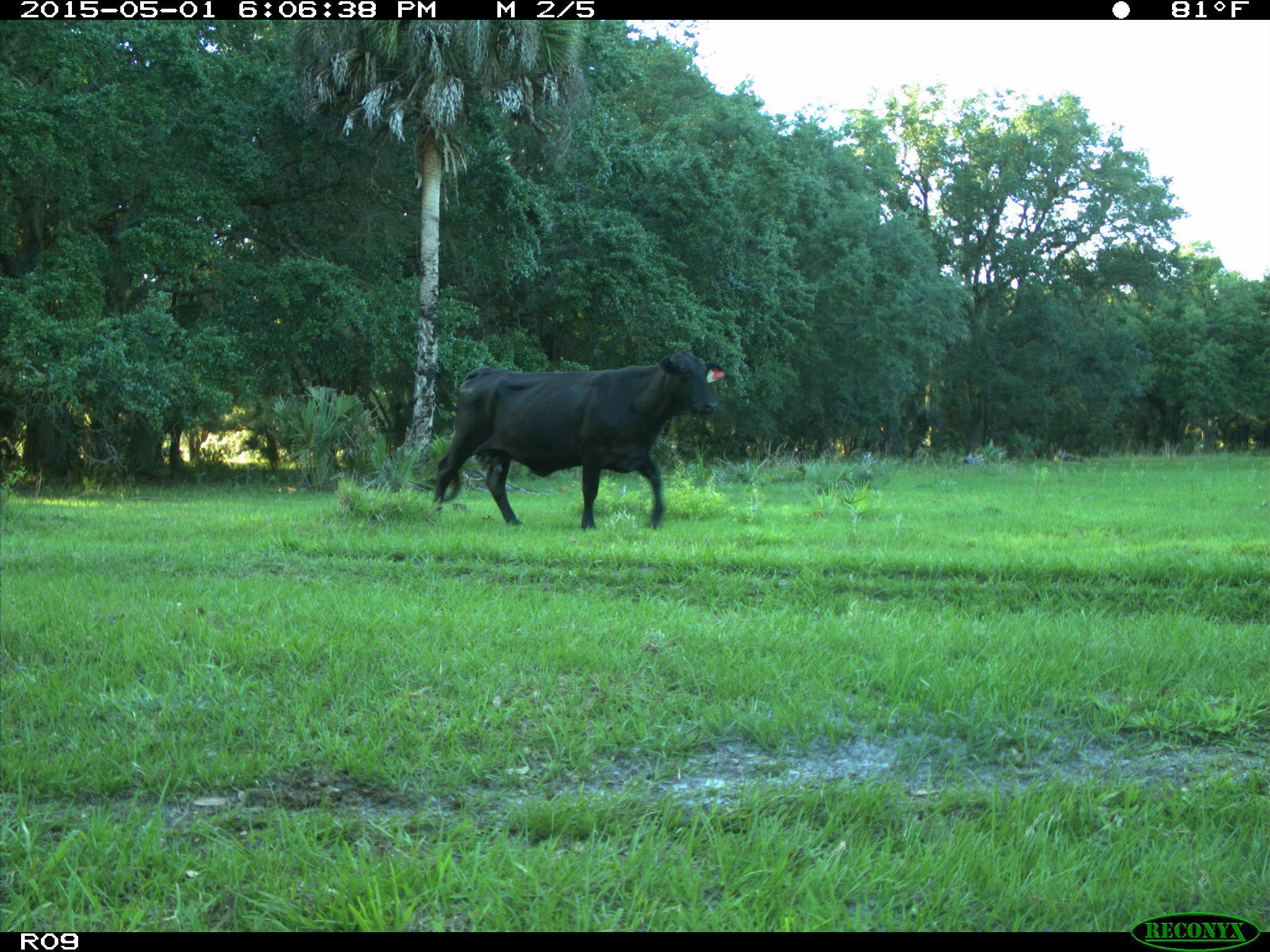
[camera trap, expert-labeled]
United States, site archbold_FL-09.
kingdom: Animalia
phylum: Chordata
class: Mammalia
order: Artiodactyla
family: Bovidae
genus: Bos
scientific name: Bos taurus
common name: domestic cow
Bos taurus (domestic cow).